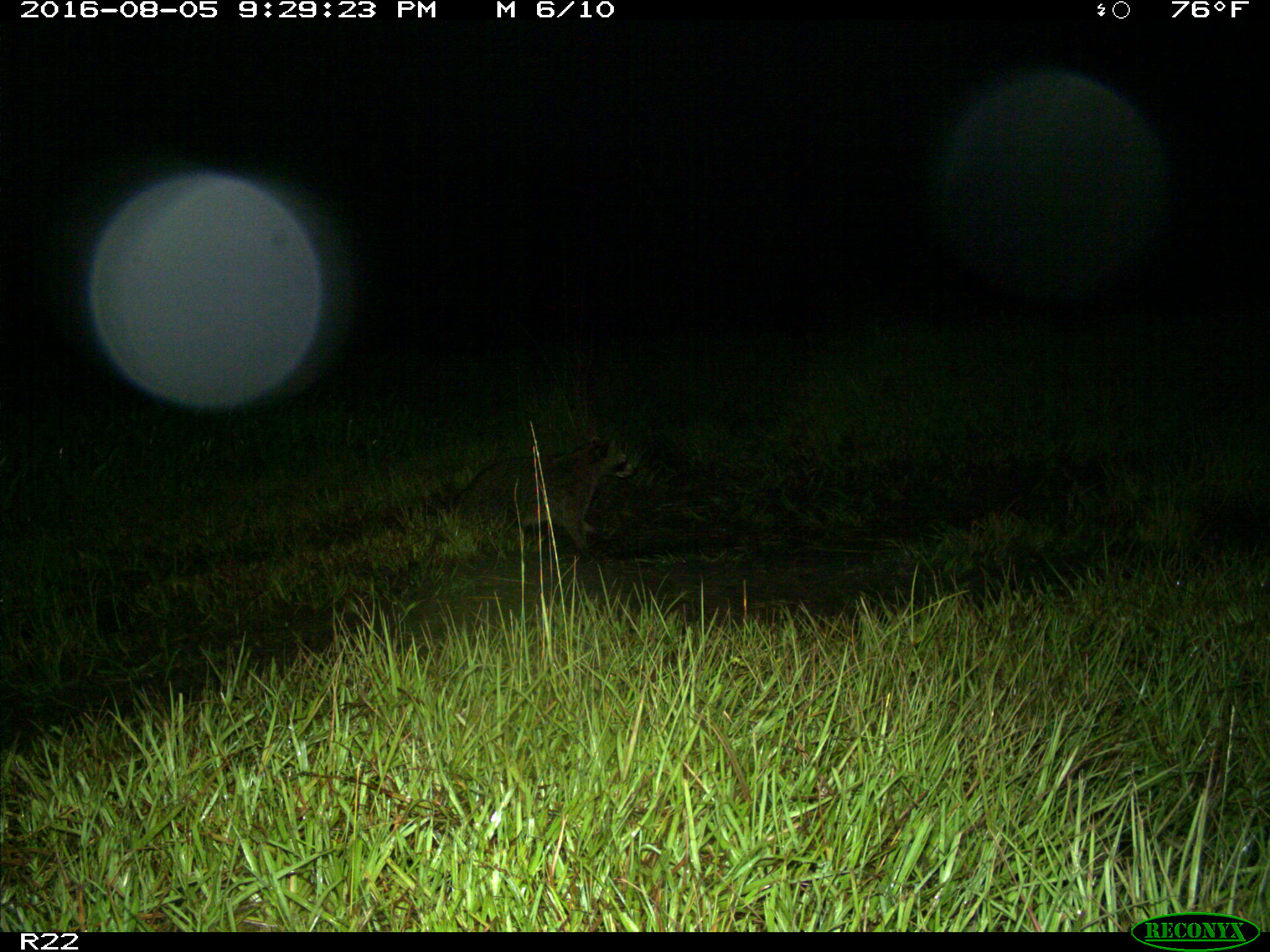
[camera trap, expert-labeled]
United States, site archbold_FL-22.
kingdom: Animalia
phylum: Chordata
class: Mammalia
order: Carnivora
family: Procyonidae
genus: Procyon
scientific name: Procyon lotor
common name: common raccoon